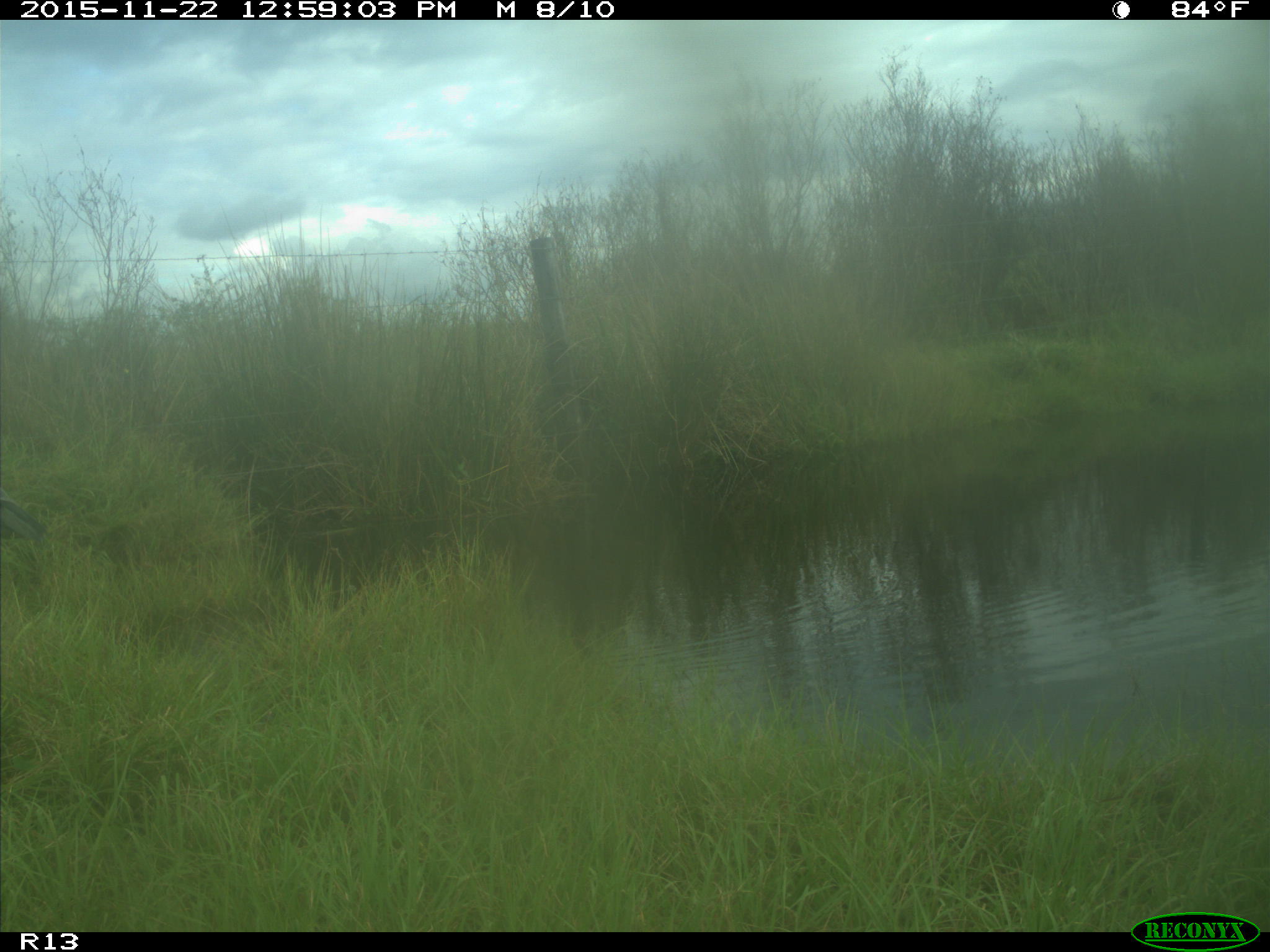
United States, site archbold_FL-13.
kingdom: Animalia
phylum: Chordata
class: Aves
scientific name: Aves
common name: birds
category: unidentified bird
Unidentified bird (birds) (Aves).